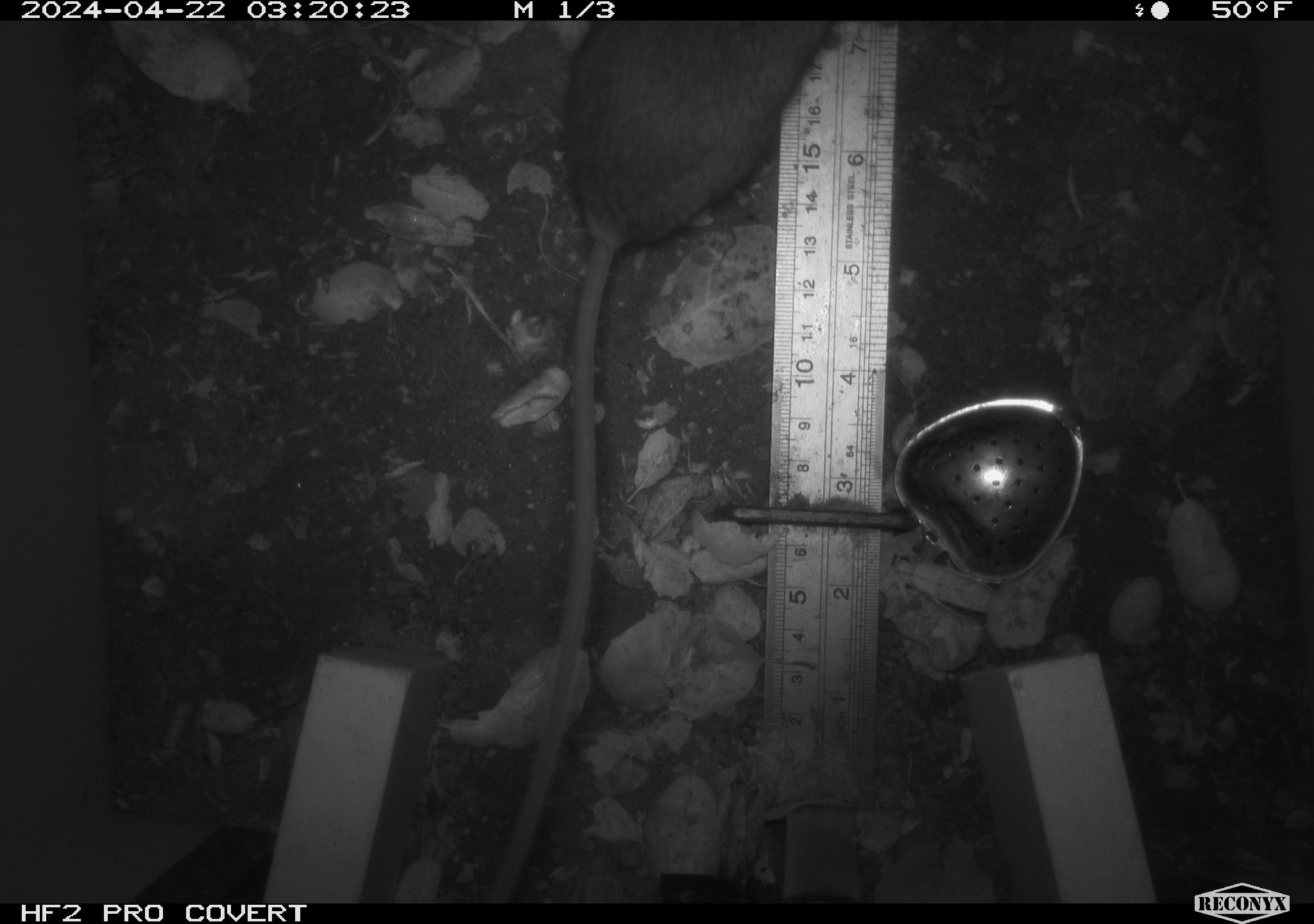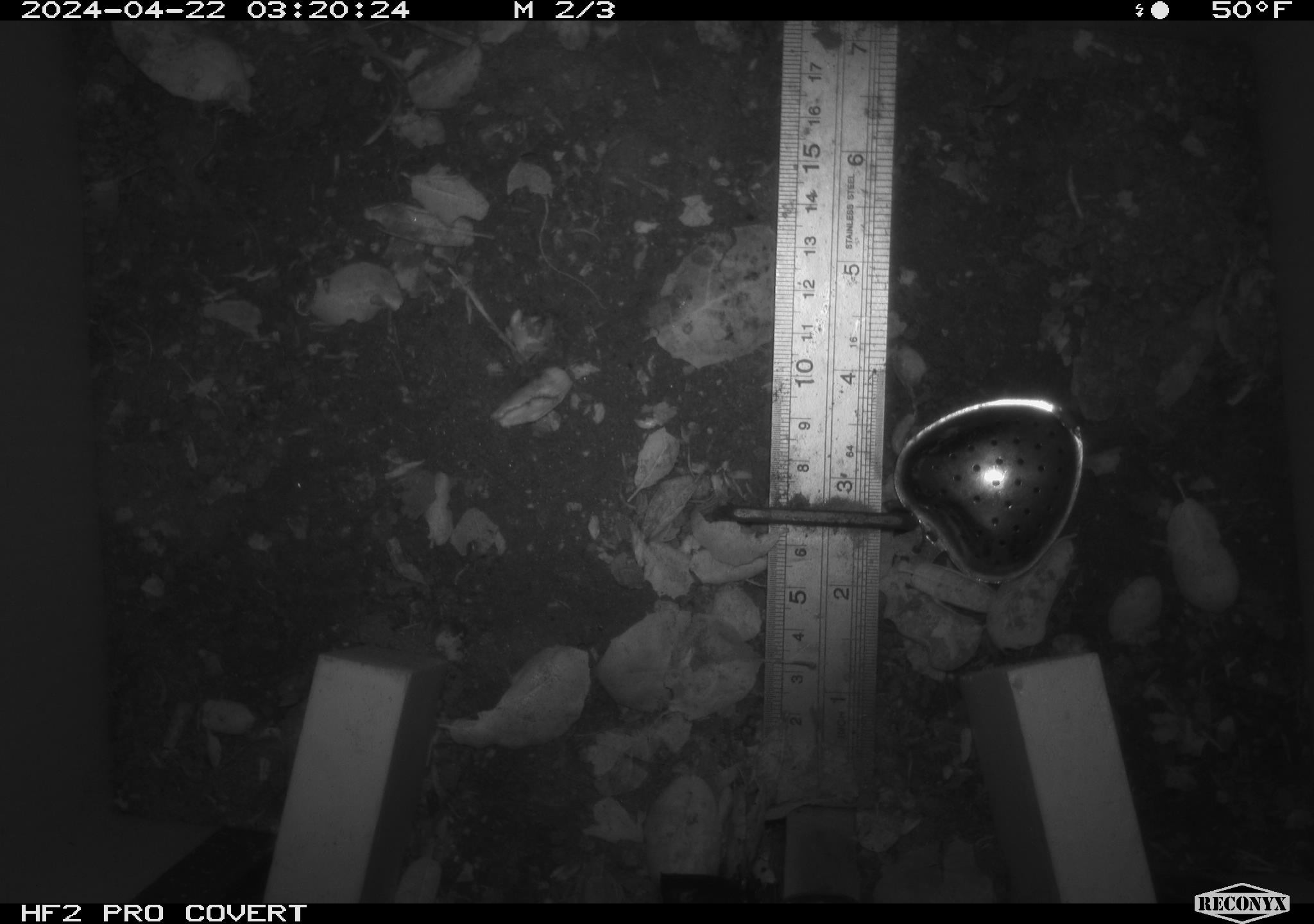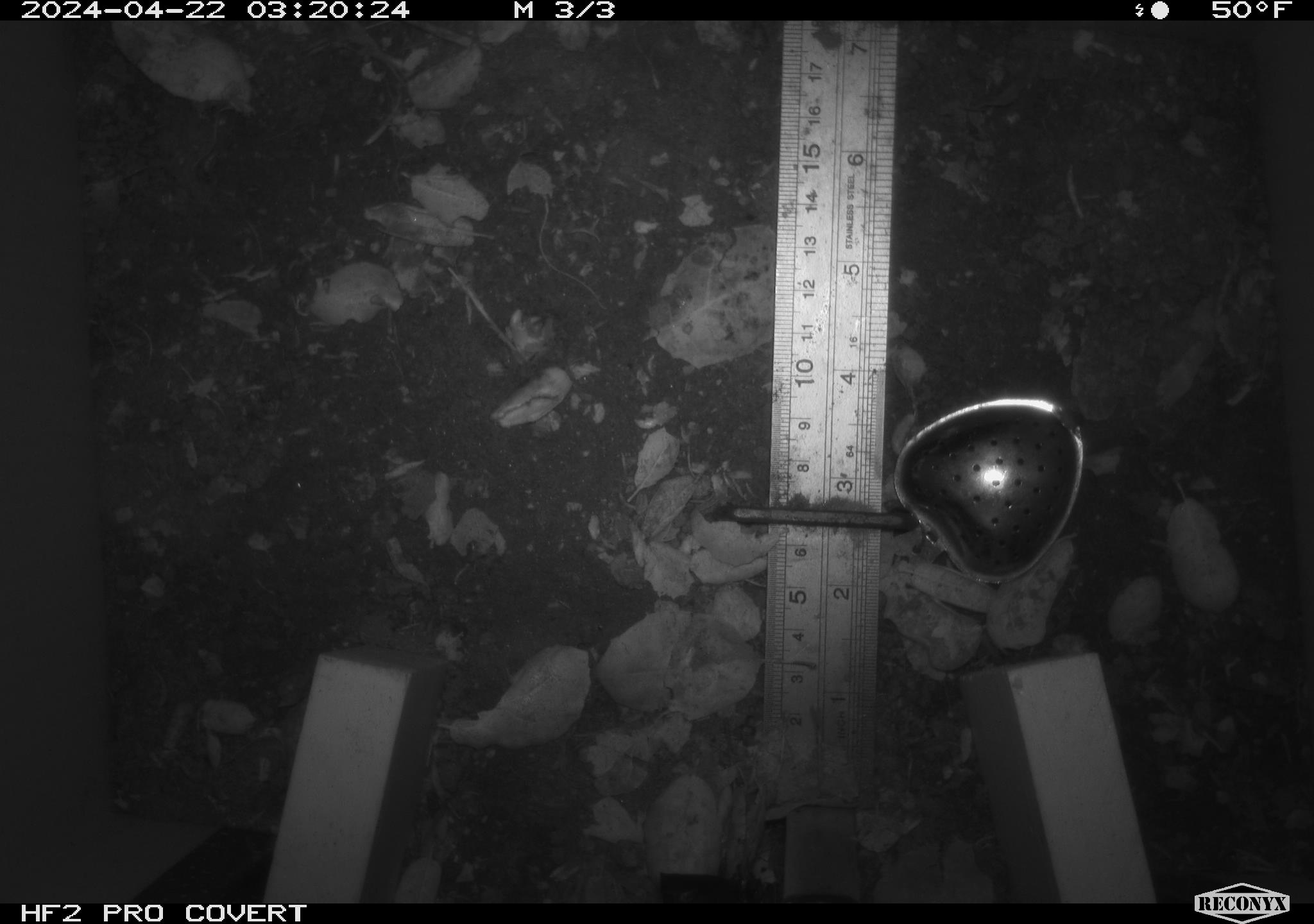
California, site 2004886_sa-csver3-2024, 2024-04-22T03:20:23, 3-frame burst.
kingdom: Animalia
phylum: Chordata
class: Mammalia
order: Rodentia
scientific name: Rodentia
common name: rodent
Rodent (Rodentia).